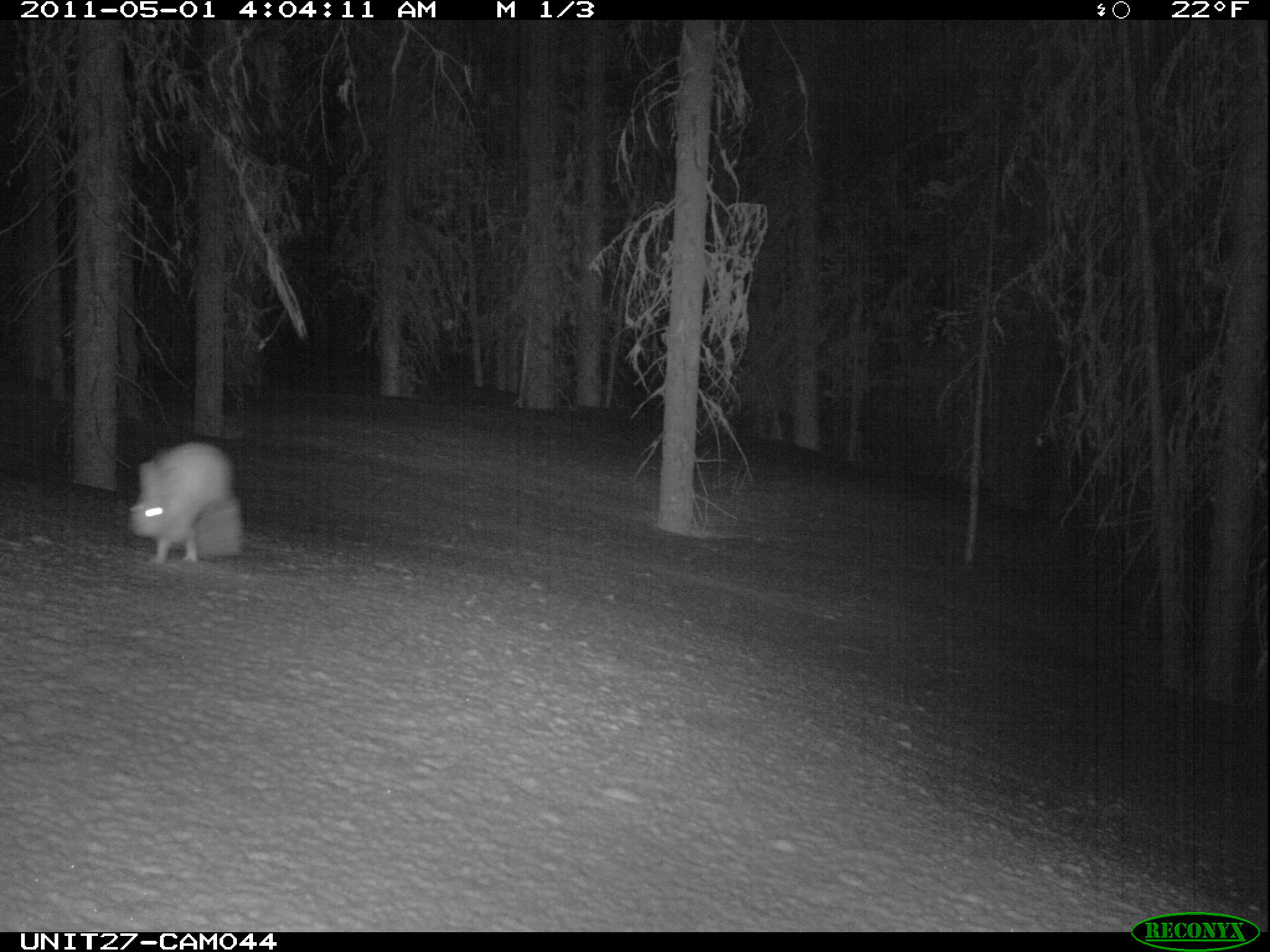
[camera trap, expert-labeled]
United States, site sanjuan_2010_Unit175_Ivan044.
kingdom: Animalia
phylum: Chordata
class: Mammalia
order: Lagomorpha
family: Leporidae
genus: Lepus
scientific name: Lepus americanus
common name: snowshoe hare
Lepus americanus (snowshoe hare).